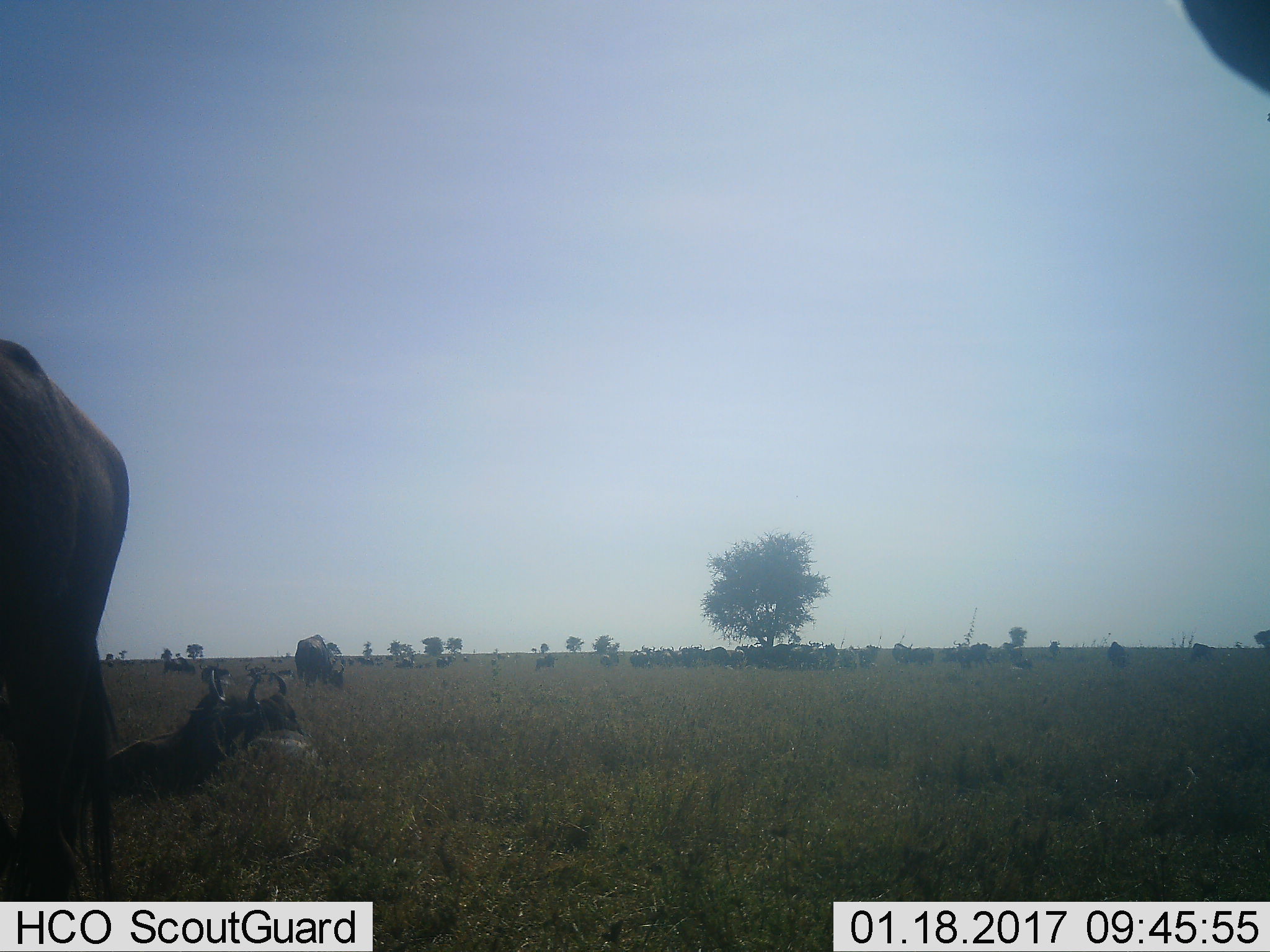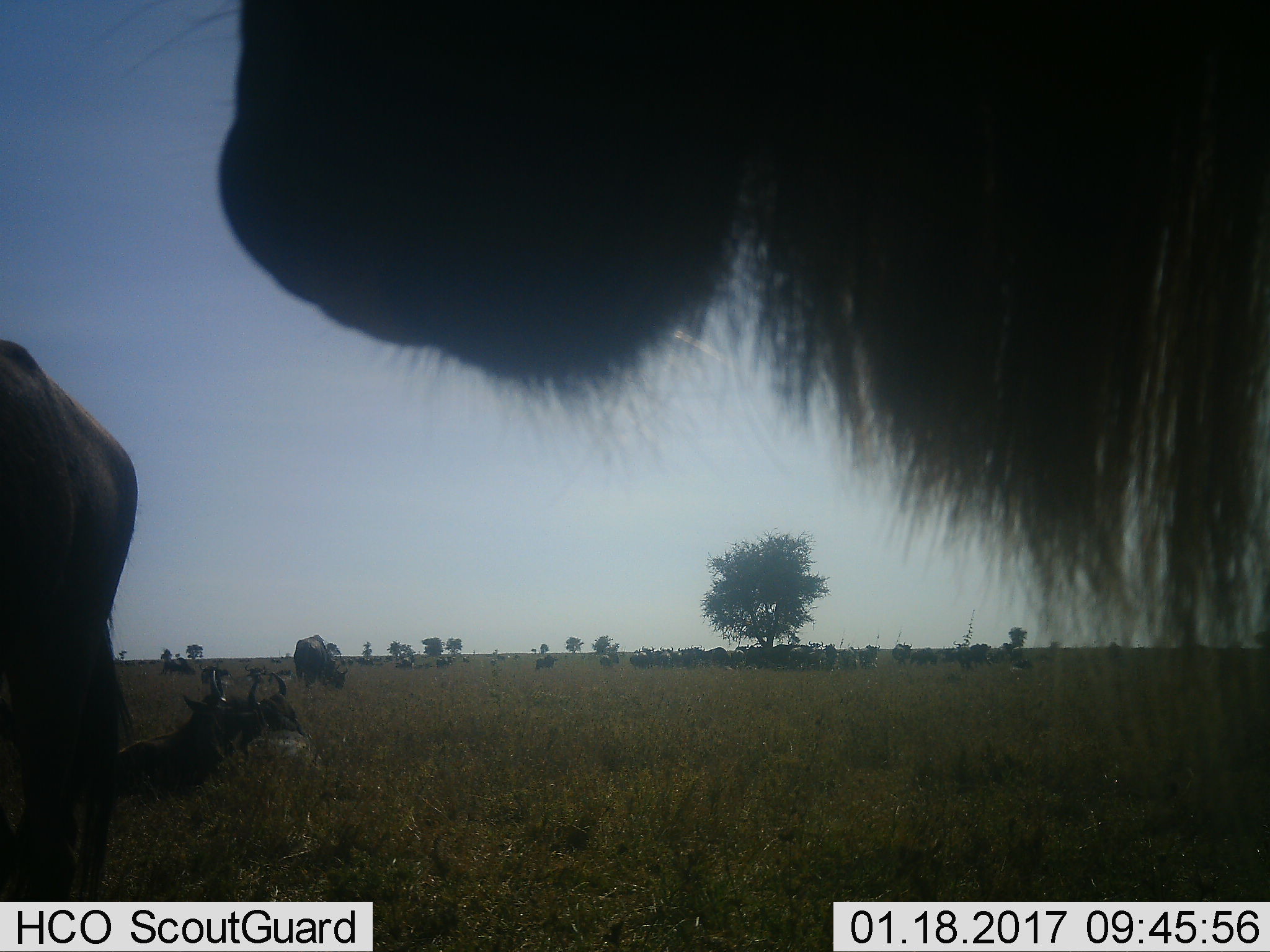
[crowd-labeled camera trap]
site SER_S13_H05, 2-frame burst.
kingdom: Animalia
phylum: Chordata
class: Mammalia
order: Artiodactyla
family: Bovidae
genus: Connochaetes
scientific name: Connochaetes taurinus taurinus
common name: blue wildebeest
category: wildebeestblue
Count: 11-50.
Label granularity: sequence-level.